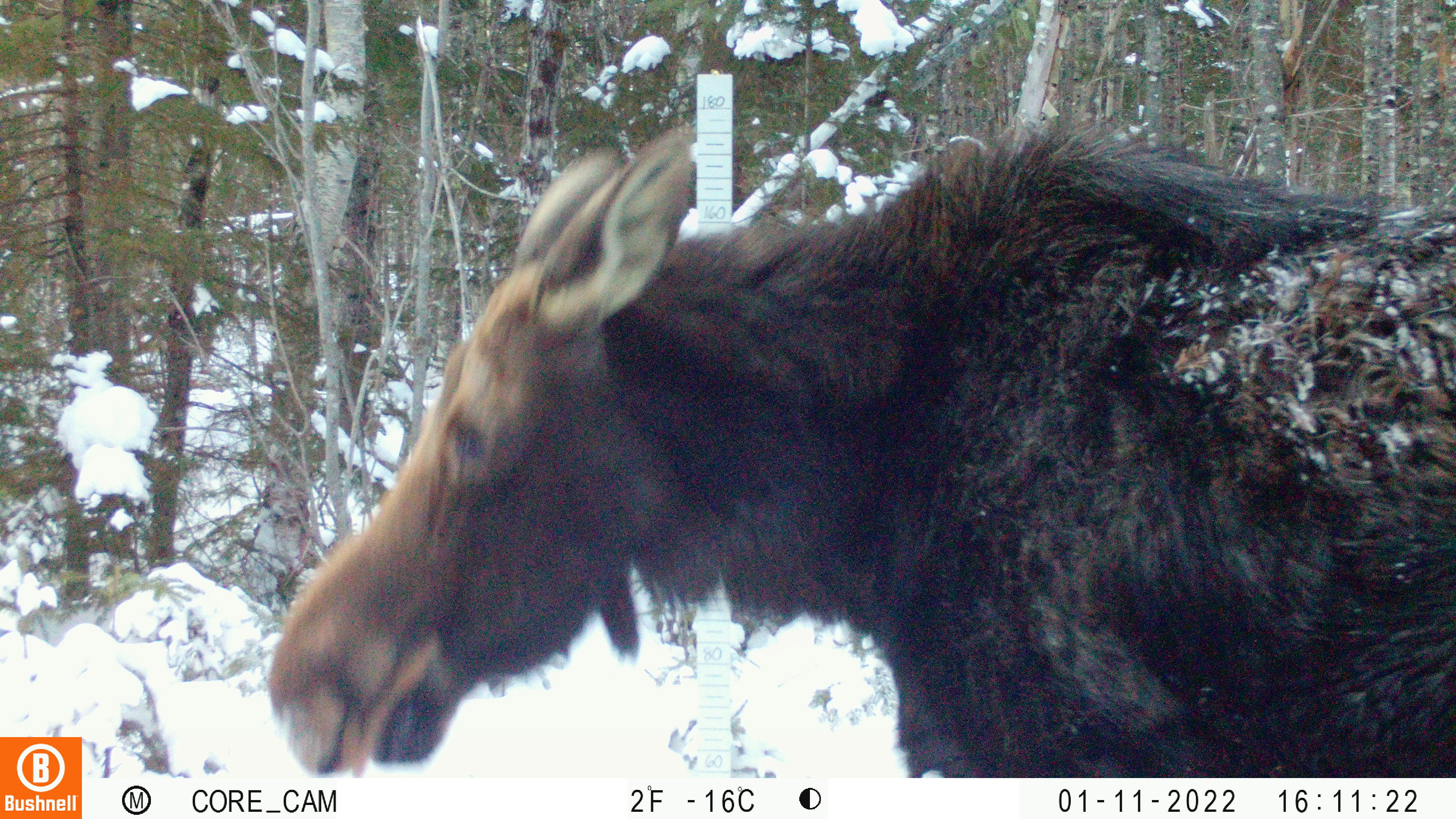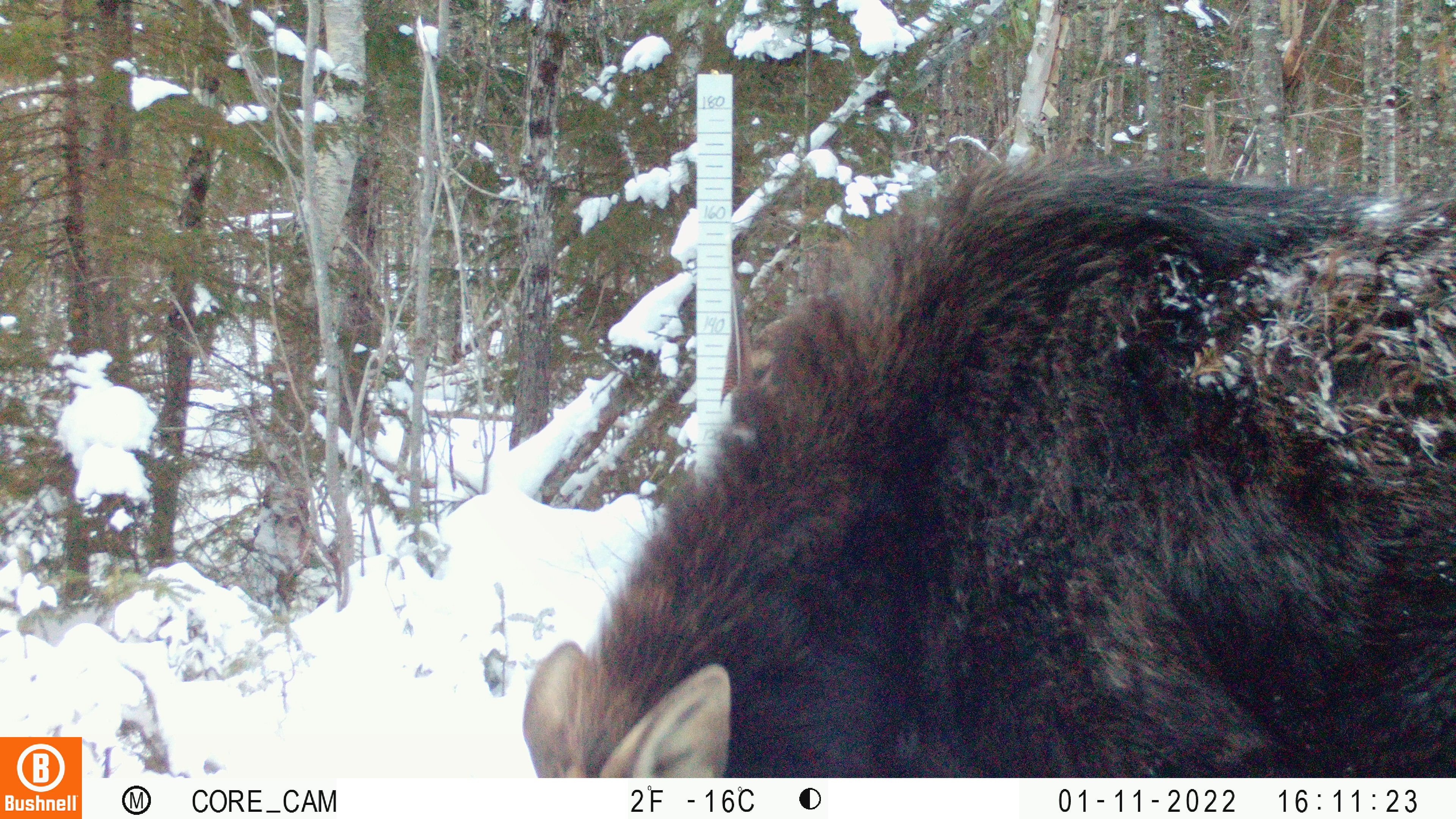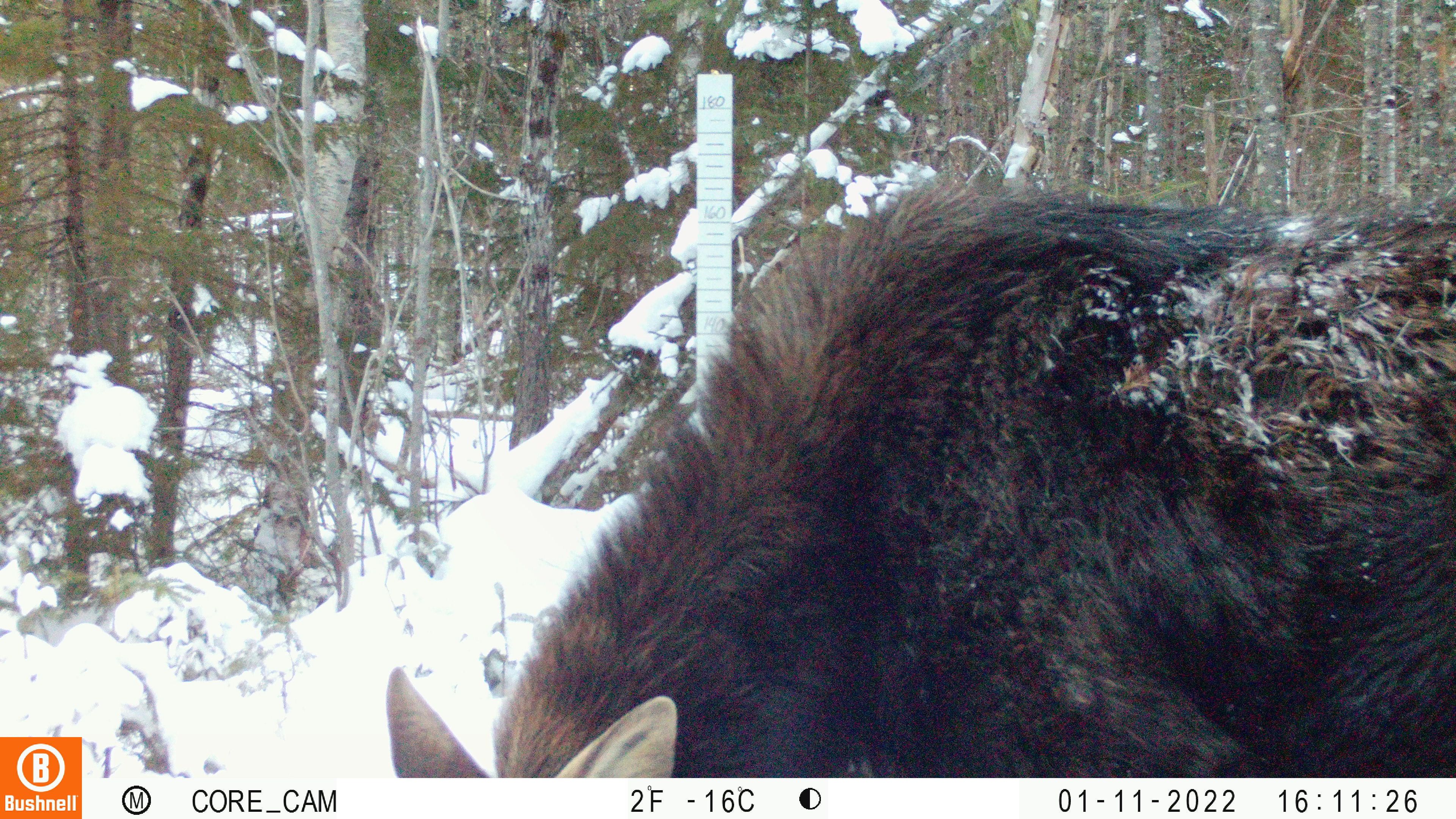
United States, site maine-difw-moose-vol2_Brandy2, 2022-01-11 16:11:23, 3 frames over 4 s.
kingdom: Animalia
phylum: Chordata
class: Mammalia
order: Artiodactyla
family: Cervidae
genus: Alces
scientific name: Alces alces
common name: moose